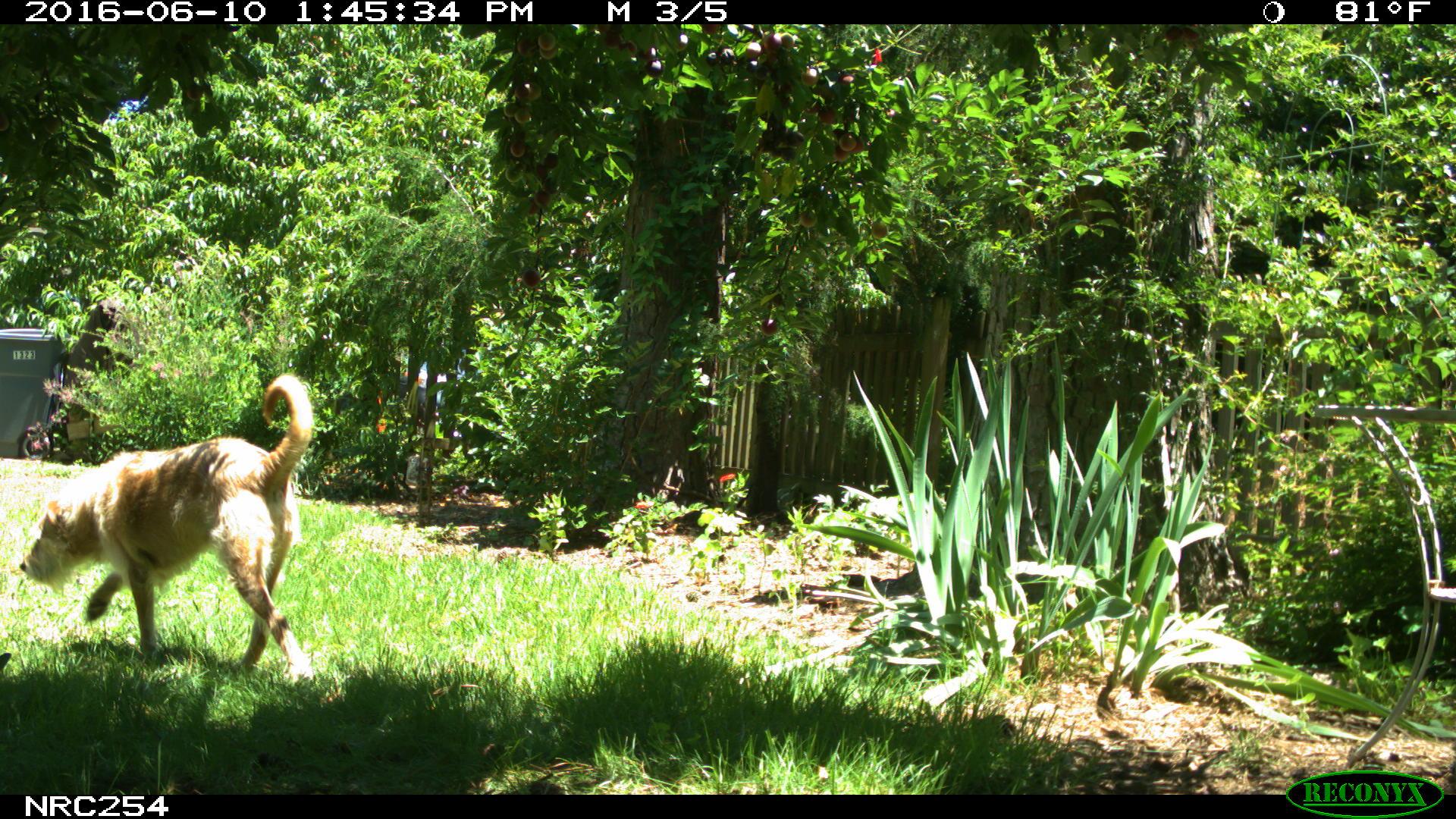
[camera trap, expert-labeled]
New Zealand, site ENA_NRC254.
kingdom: Animalia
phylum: Chordata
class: Mammalia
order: Carnivora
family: Canidae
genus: Canis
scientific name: Canis familiaris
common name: domestic dog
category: dog